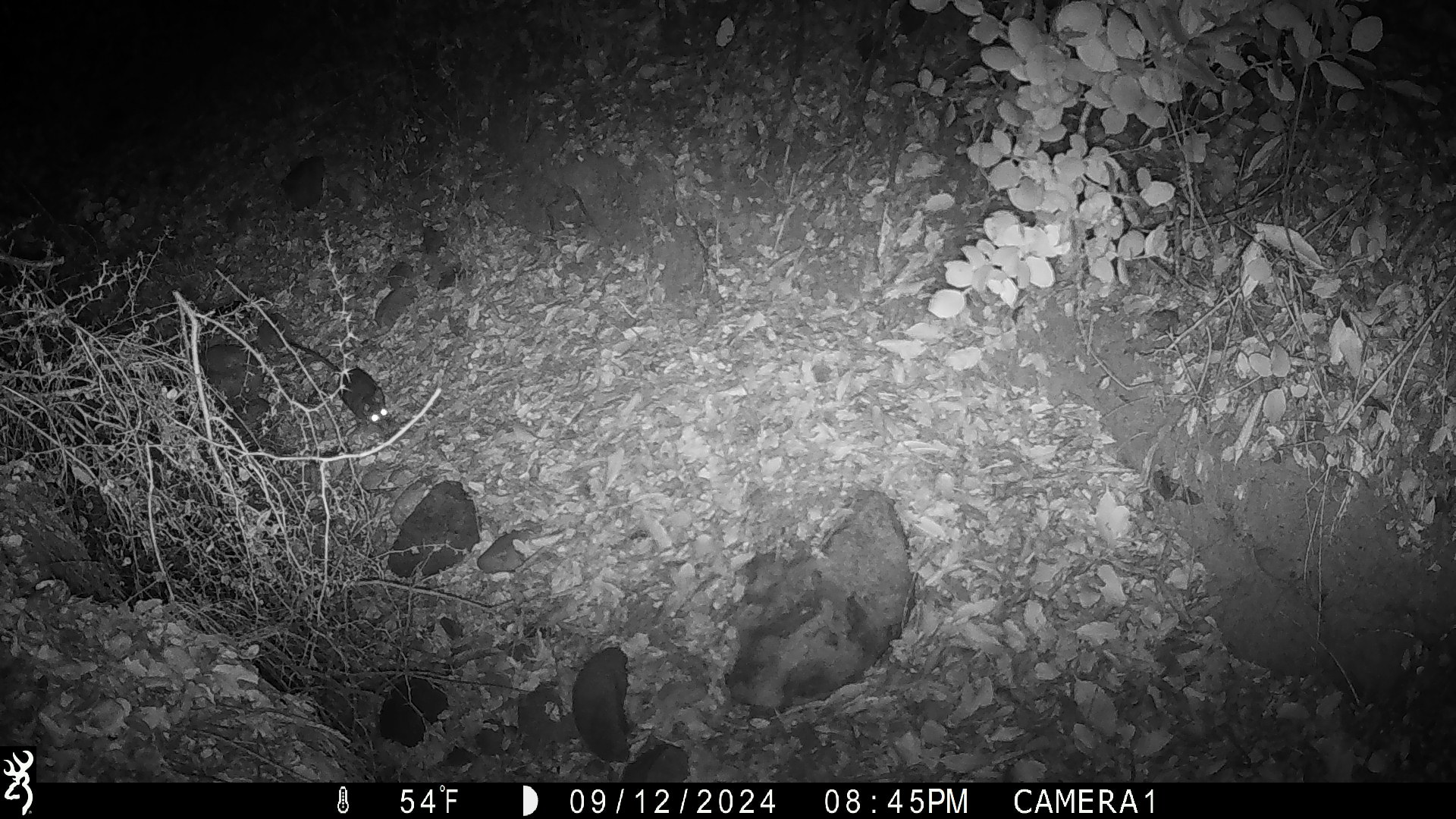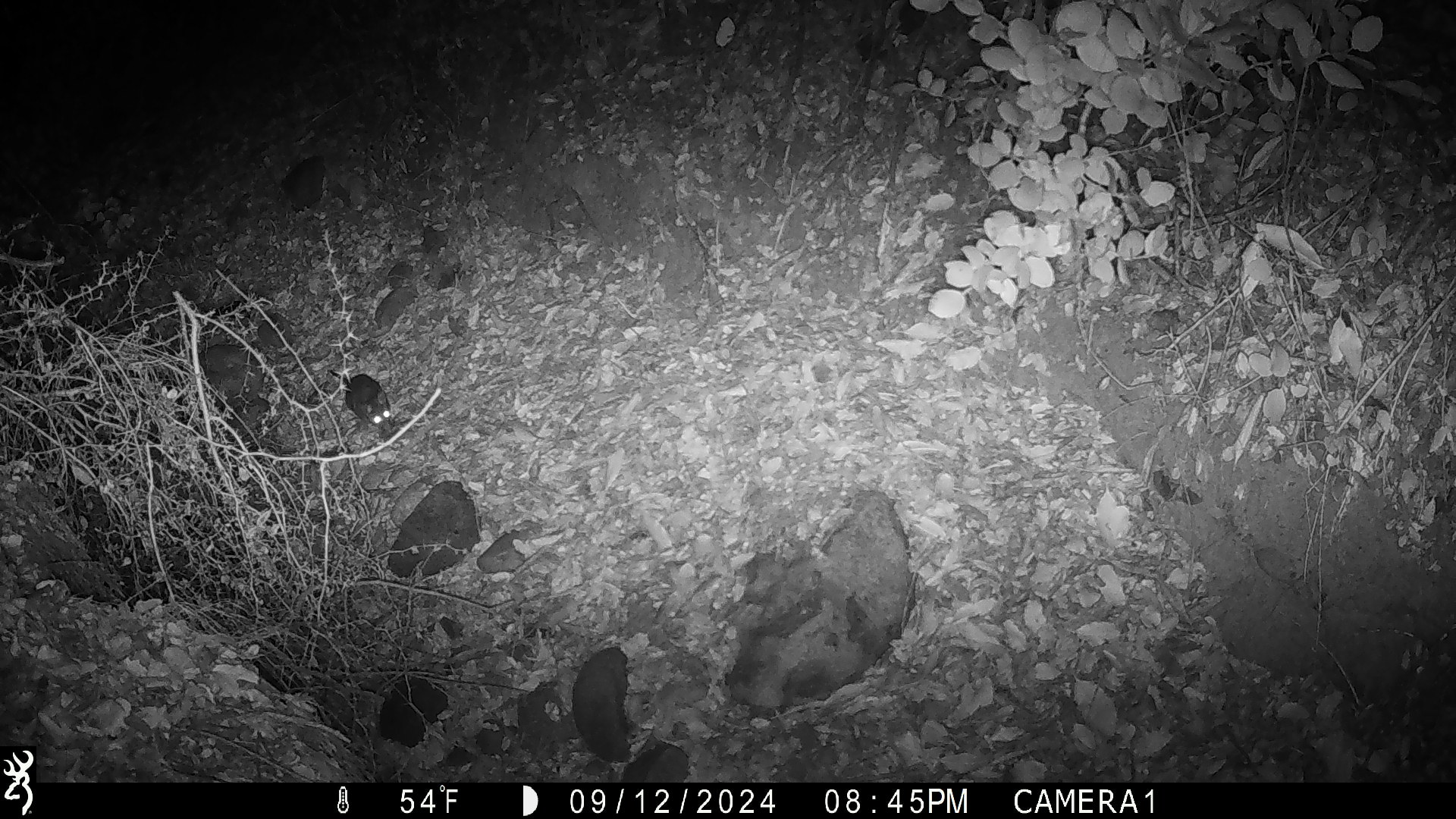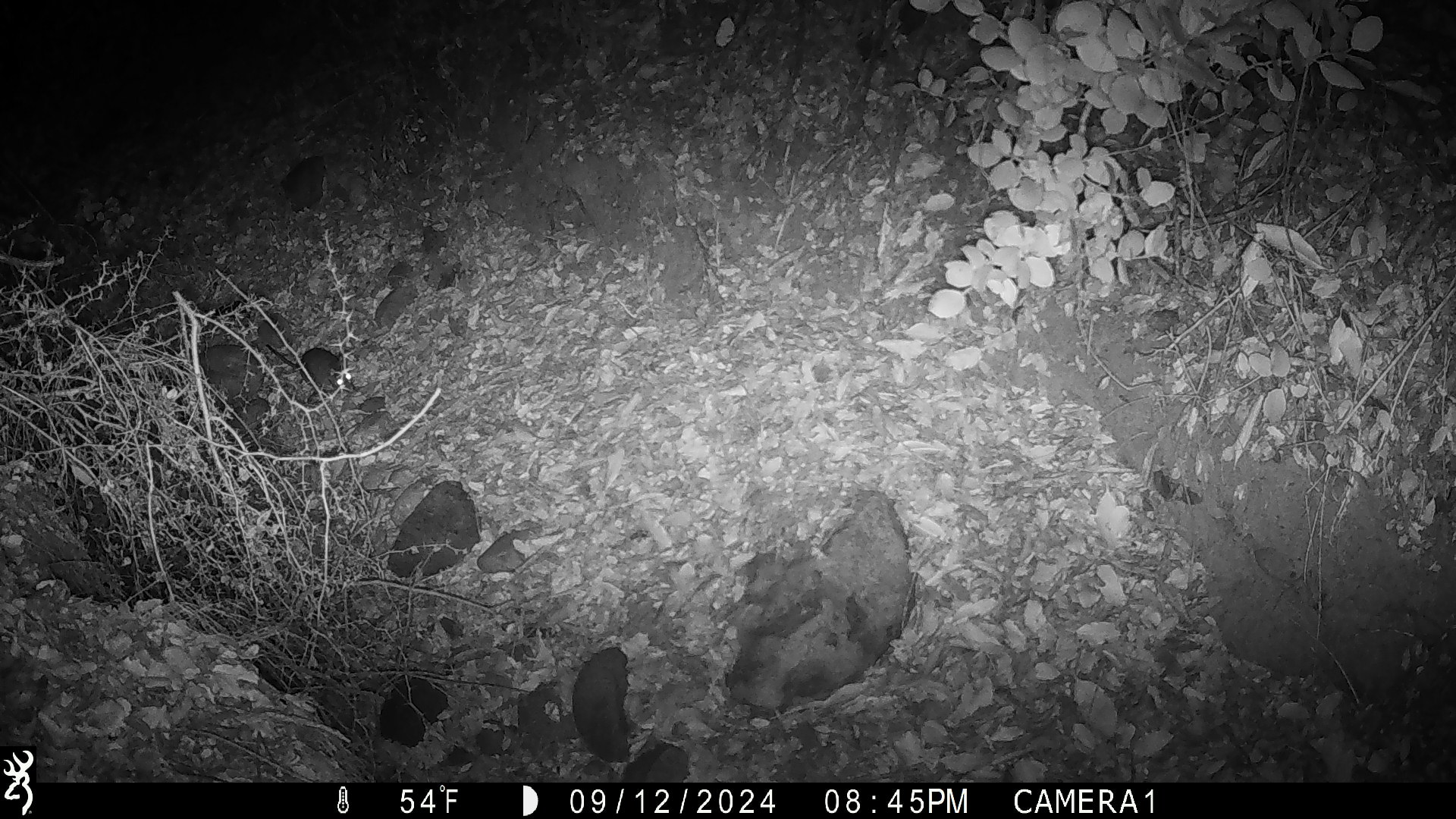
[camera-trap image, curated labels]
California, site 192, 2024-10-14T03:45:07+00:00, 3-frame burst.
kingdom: Animalia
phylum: Chordata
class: Mammalia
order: Rodentia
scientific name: Rodentia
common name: mouse or rat